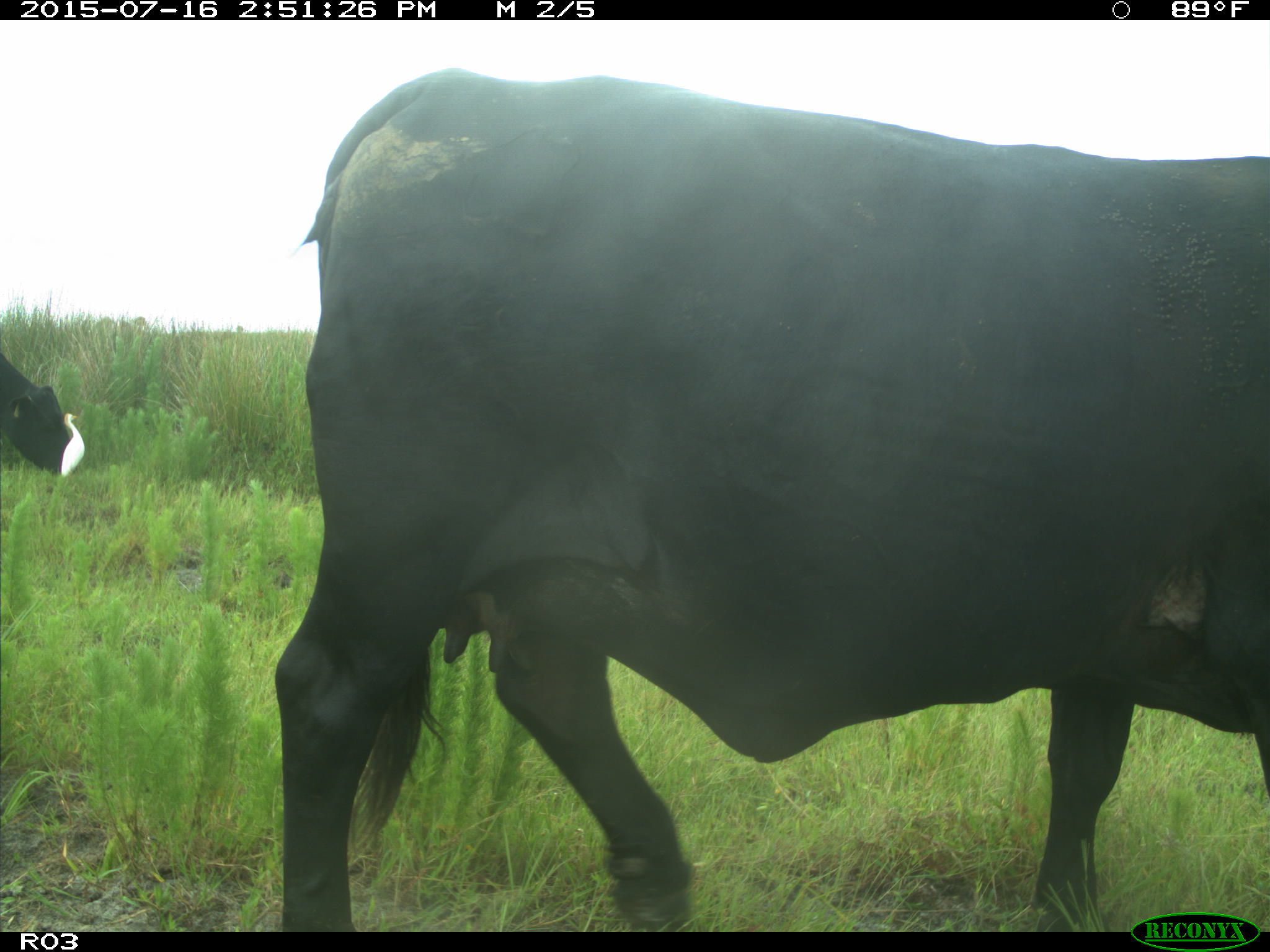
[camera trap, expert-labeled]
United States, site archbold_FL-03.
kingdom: Animalia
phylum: Chordata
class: Mammalia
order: Artiodactyla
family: Bovidae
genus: Bos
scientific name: Bos taurus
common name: domestic cow